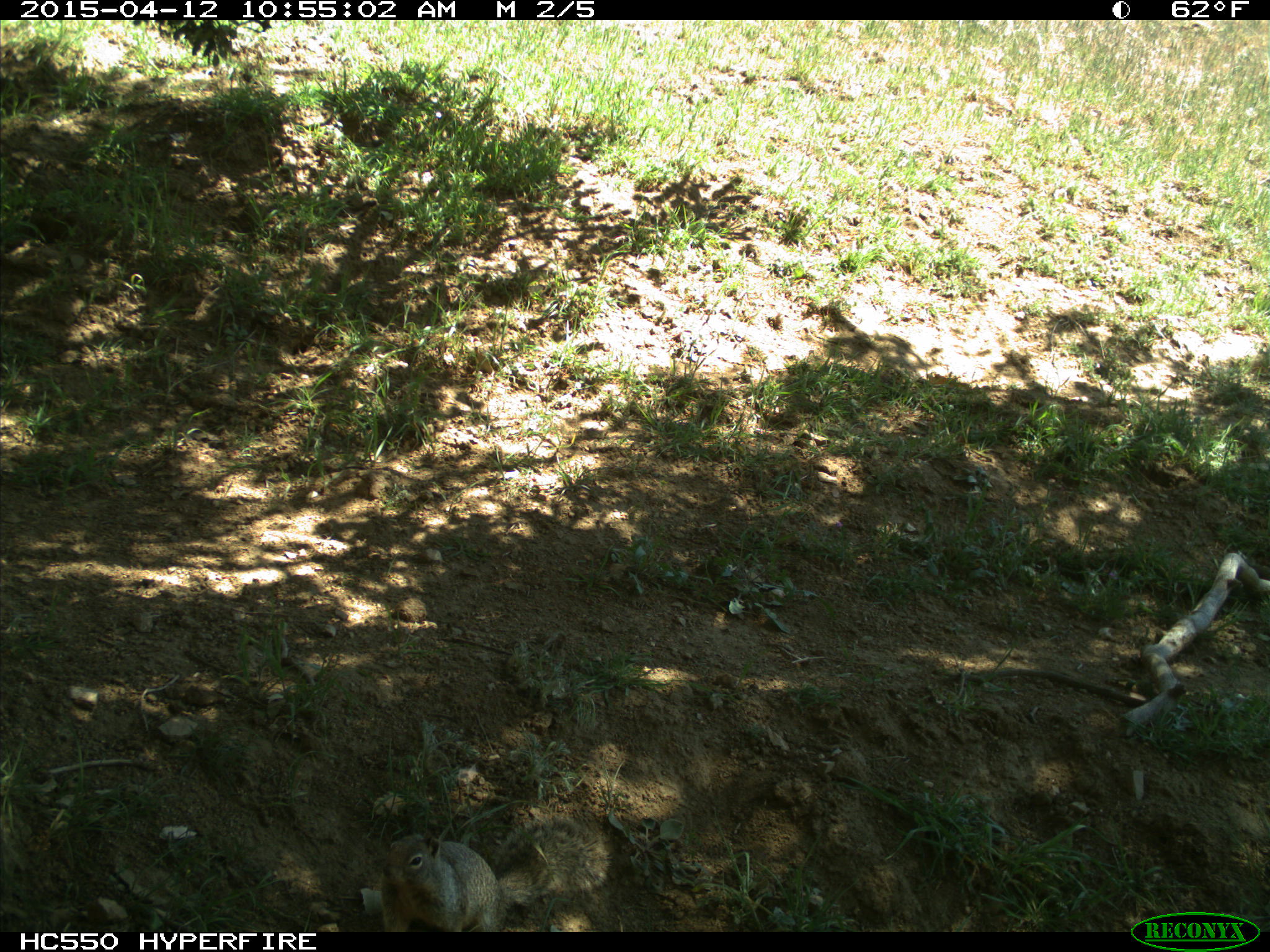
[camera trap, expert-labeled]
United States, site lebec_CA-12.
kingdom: Animalia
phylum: Chordata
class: Mammalia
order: Rodentia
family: Sciuridae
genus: Otospermophilus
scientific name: Otospermophilus beecheyi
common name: california ground squirrel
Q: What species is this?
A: Otospermophilus beecheyi (california ground squirrel).